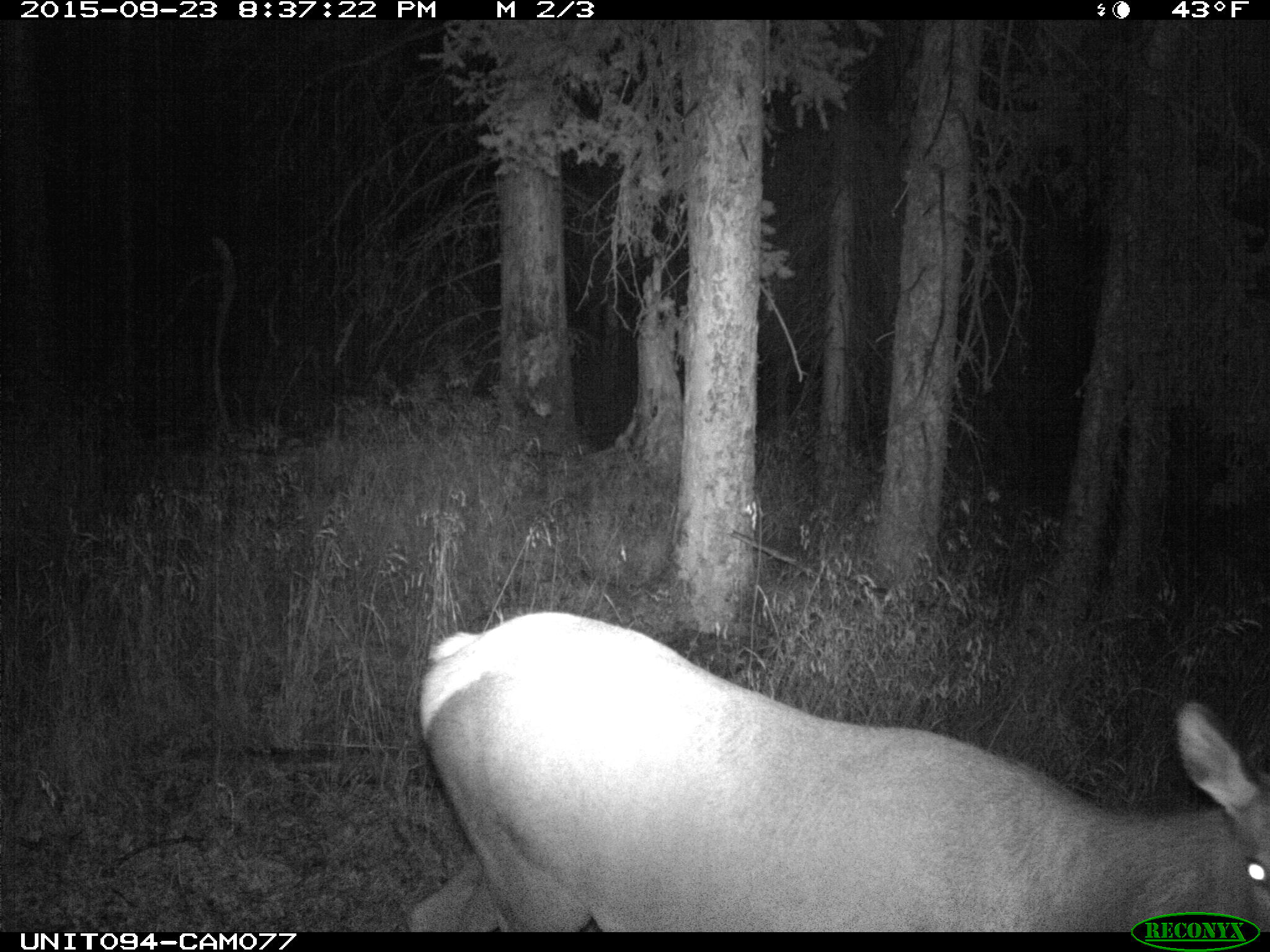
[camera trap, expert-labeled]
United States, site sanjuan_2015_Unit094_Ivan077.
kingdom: Animalia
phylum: Chordata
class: Mammalia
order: Artiodactyla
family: Cervidae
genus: Cervus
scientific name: Cervus elaphus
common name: red deer